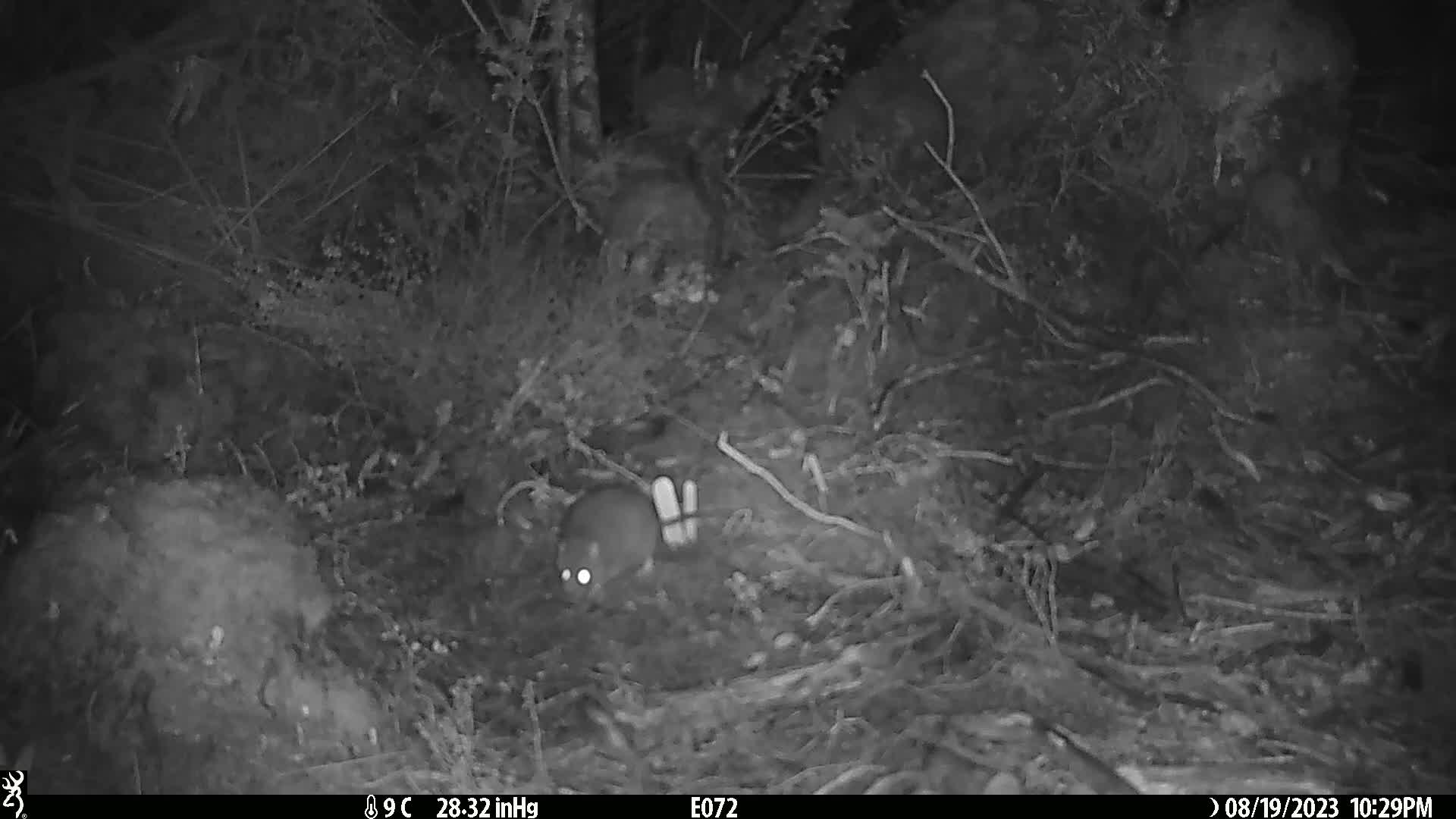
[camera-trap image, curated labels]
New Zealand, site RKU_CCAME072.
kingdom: Animalia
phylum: Chordata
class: Mammalia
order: Rodentia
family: Muridae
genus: Rattus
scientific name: Rattus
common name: rat